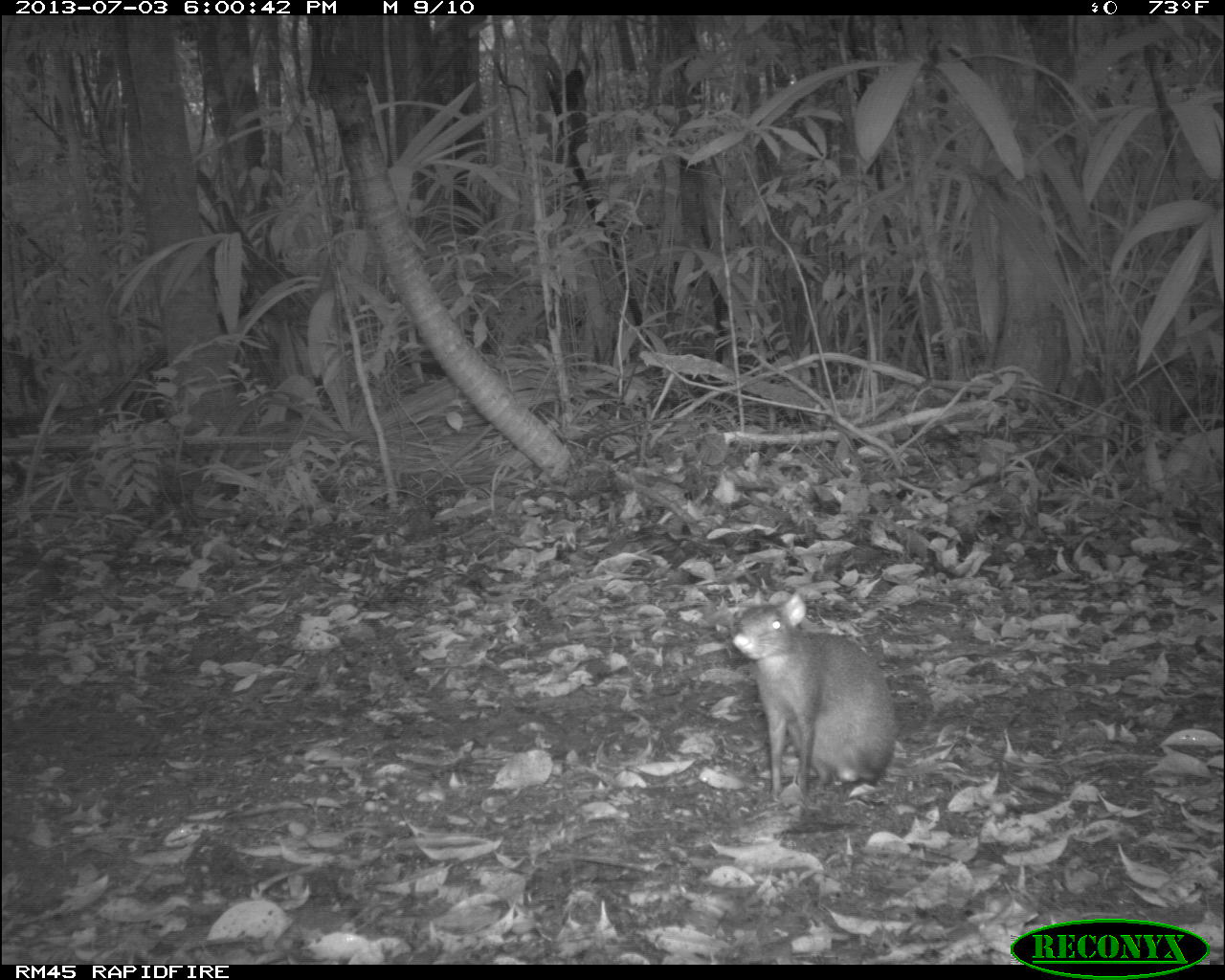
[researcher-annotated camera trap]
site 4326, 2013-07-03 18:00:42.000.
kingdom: Animalia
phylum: Chordata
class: Mammalia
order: Rodentia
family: Dasyproctidae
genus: Dasyprocta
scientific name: Dasyprocta punctata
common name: central american agouti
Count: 1.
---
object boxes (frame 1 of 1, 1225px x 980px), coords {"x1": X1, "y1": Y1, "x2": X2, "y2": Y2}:
dasyprocta punctata: {"x1": 723, "y1": 586, "x2": 964, "y2": 800}